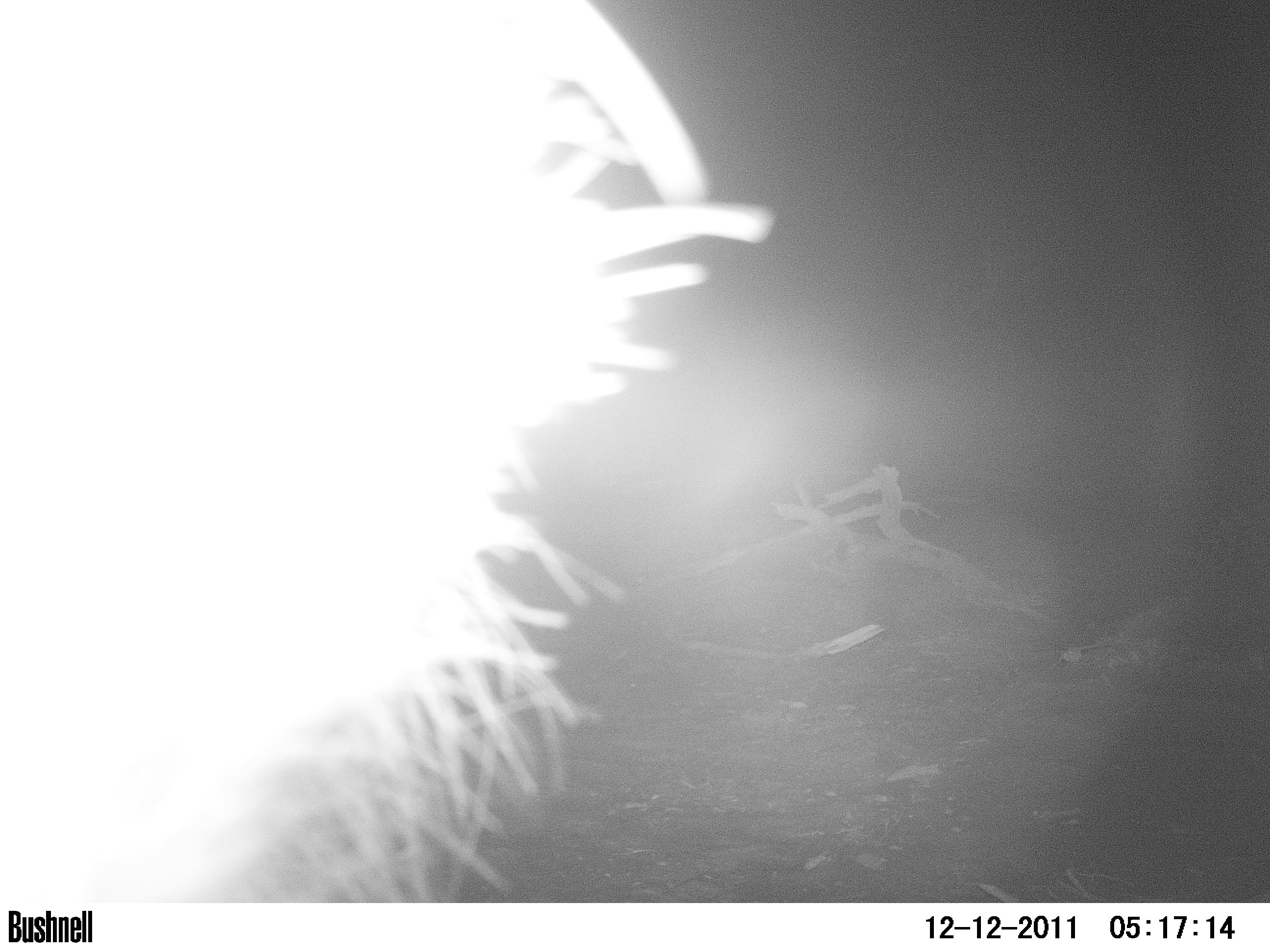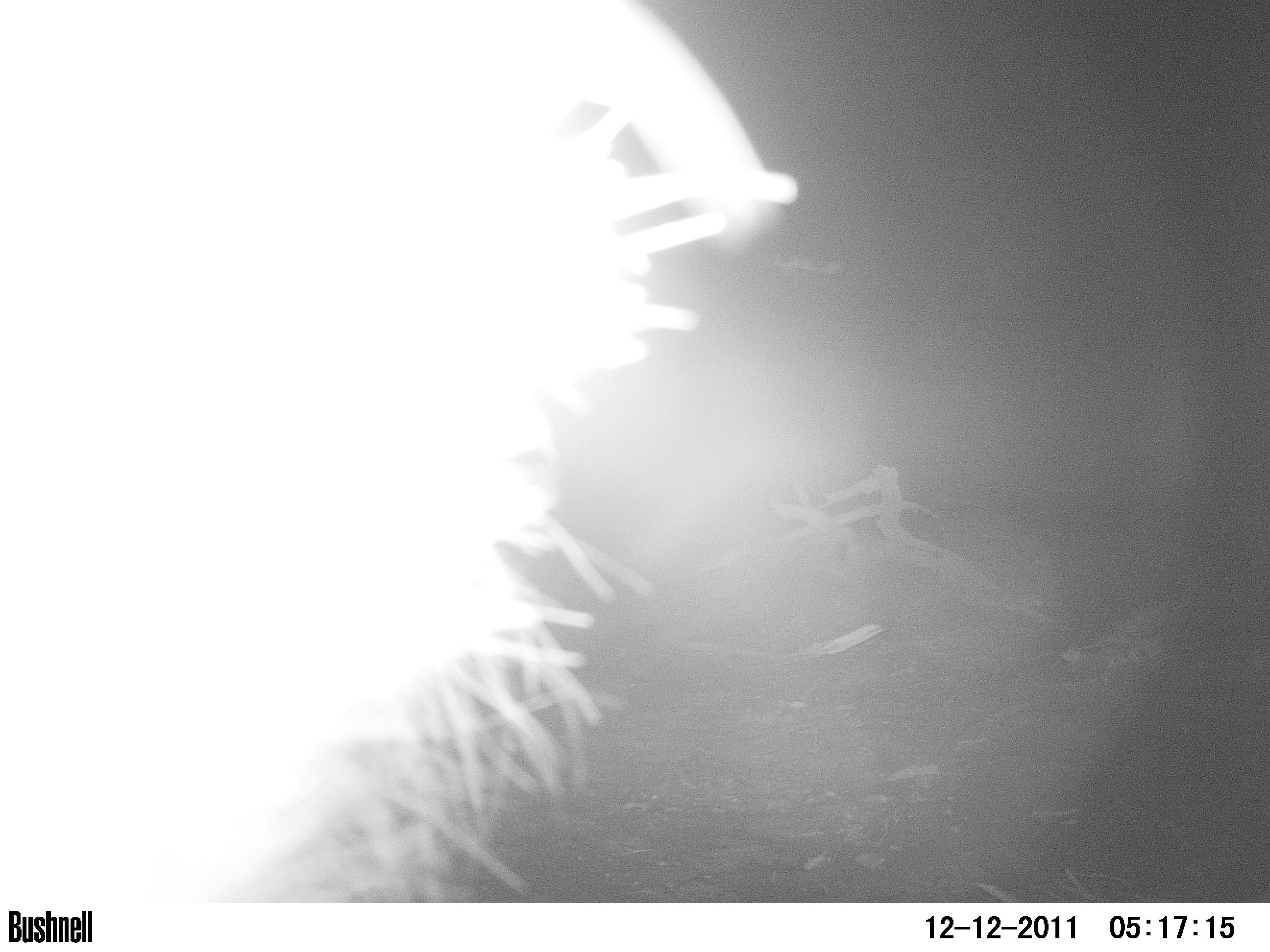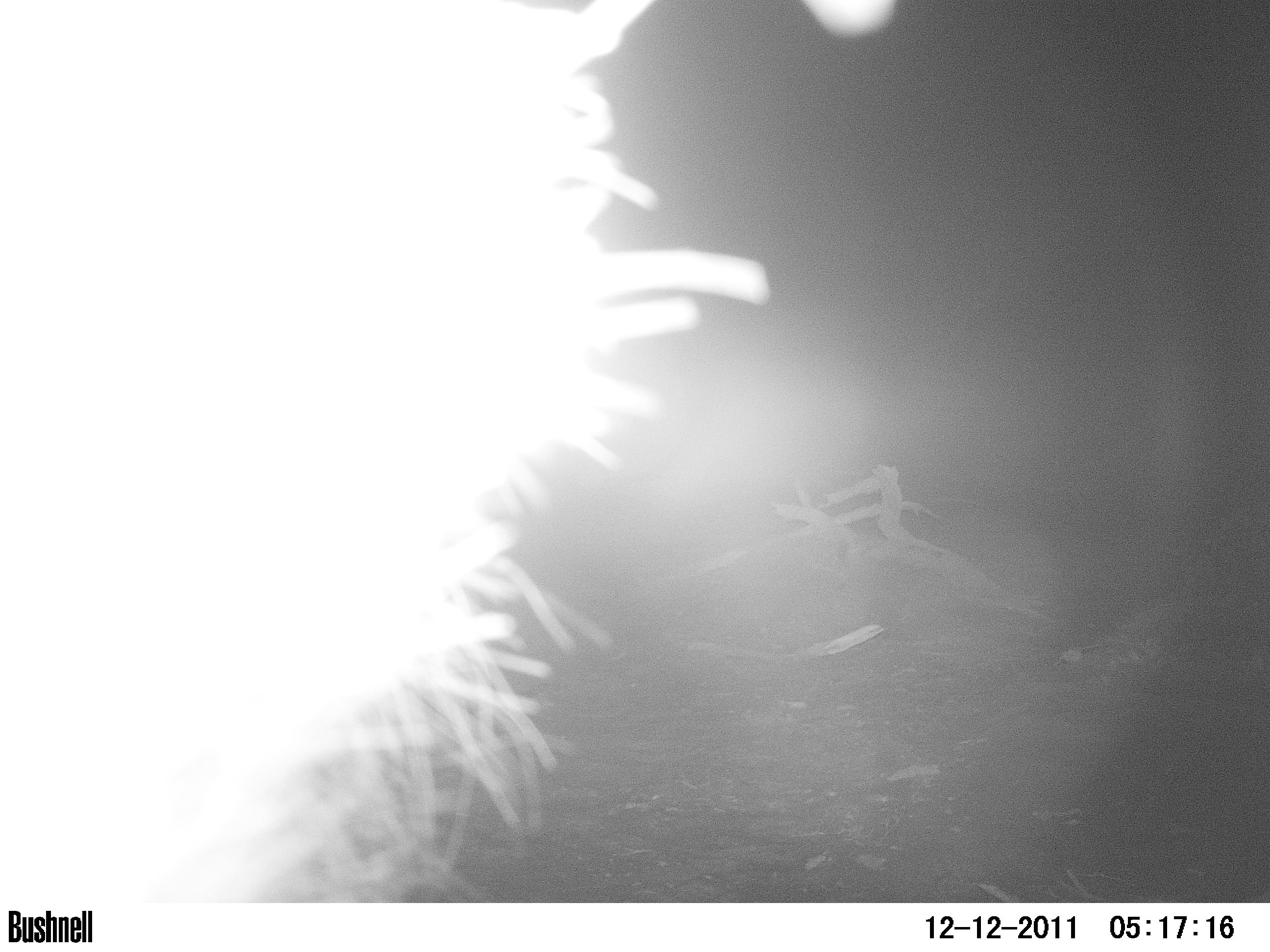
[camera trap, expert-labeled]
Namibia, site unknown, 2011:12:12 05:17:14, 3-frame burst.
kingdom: Animalia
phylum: Chordata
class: Mammalia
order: Carnivora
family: Hyaenidae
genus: Parahyaena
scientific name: Parahyaena brunnea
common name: brown hyena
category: hyaena brunnea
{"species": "hyaena brunnea (brown hyena) (Parahyaena brunnea)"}